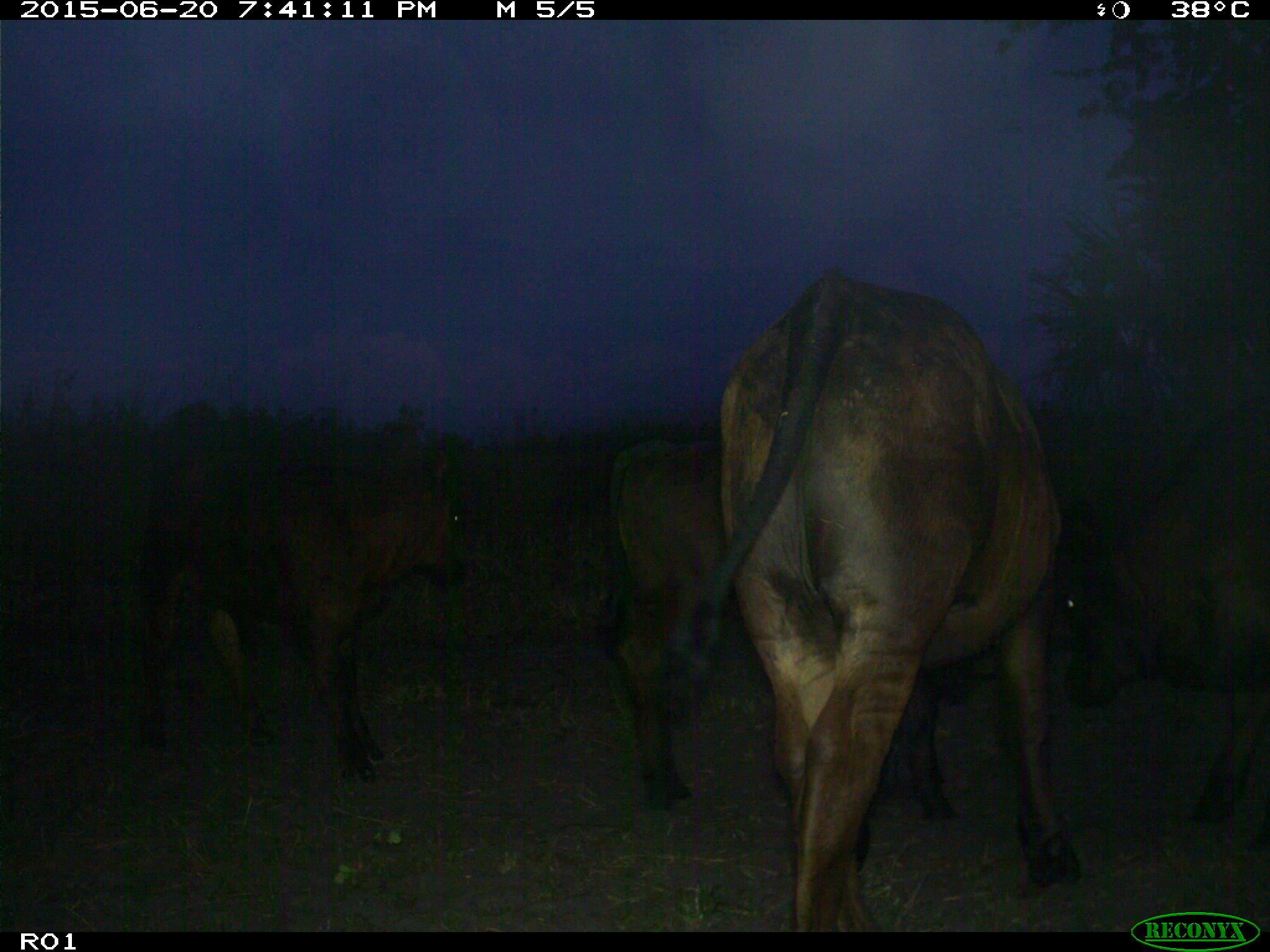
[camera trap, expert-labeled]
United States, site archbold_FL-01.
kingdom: Animalia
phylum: Chordata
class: Mammalia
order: Artiodactyla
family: Bovidae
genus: Bos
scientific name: Bos taurus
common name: domestic cow